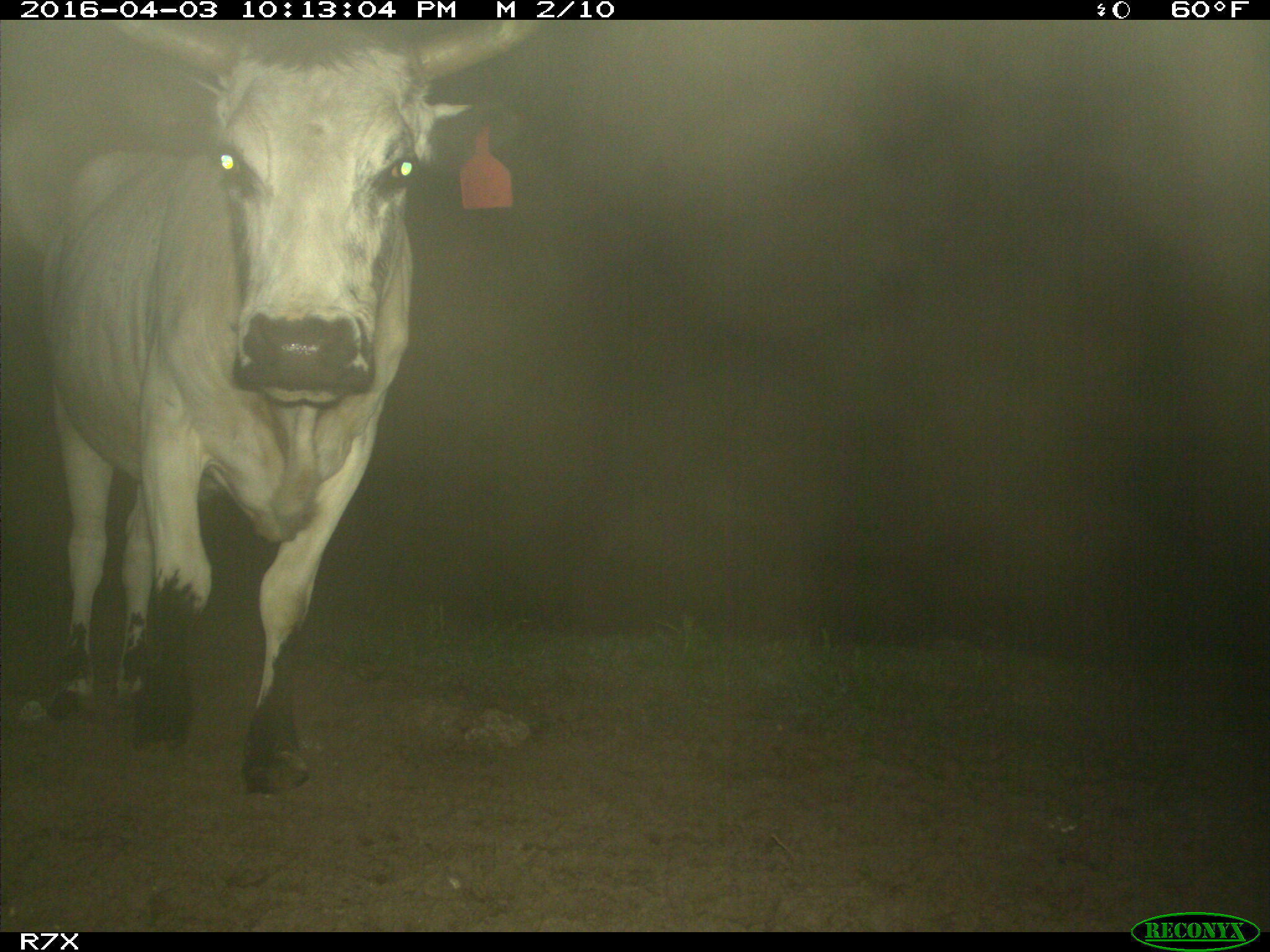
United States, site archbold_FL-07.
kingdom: Animalia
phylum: Chordata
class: Mammalia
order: Artiodactyla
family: Bovidae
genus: Bos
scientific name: Bos taurus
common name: domestic cow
Bos taurus (domestic cow).